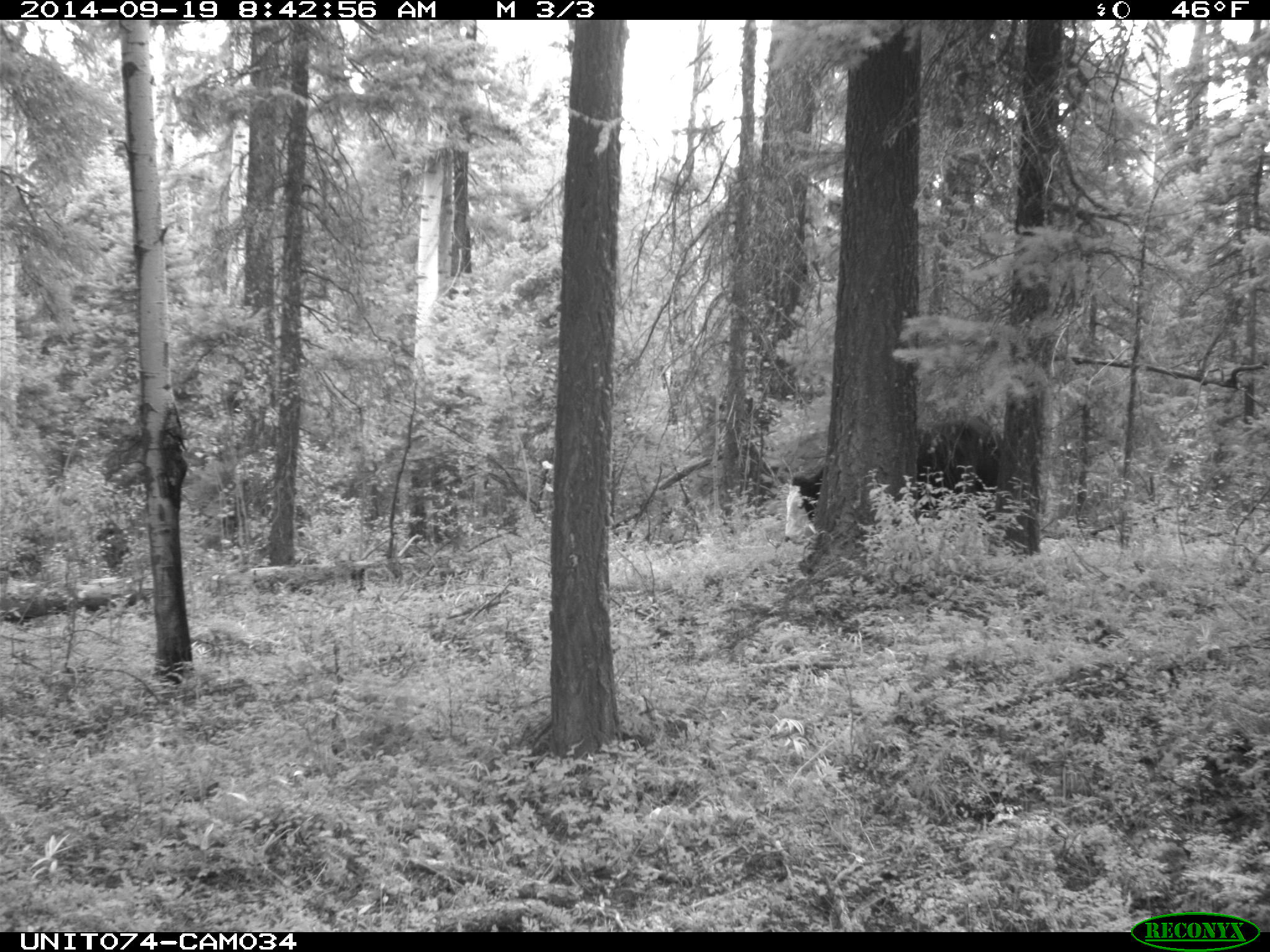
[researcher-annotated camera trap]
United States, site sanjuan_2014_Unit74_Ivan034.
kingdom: Animalia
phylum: Chordata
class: Mammalia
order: Artiodactyla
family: Bovidae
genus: Bos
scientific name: Bos taurus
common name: domestic cow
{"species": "Bos taurus (domestic cow)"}